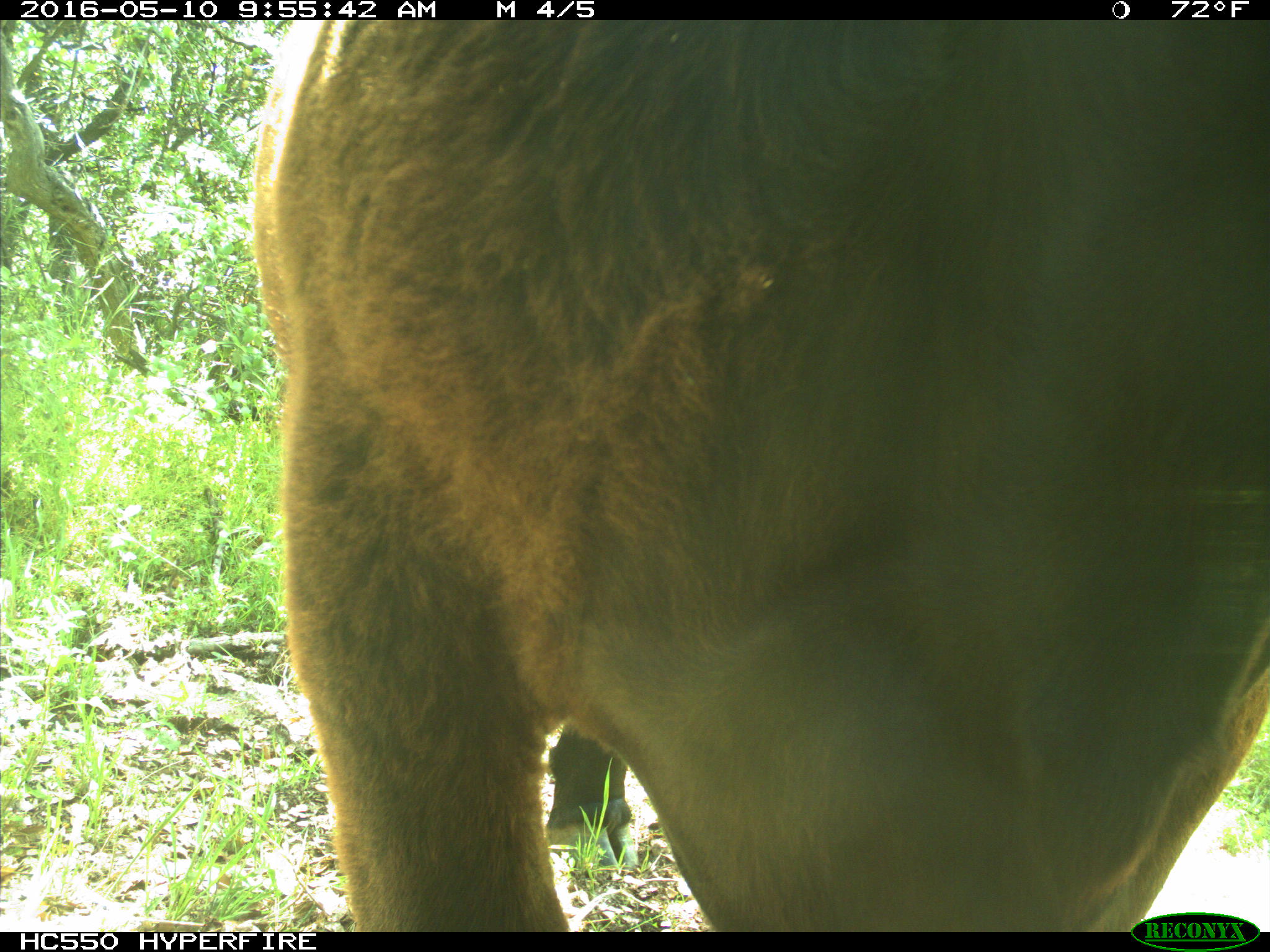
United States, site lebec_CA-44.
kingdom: Animalia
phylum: Chordata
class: Mammalia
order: Artiodactyla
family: Bovidae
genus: Bos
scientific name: Bos taurus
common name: domestic cow